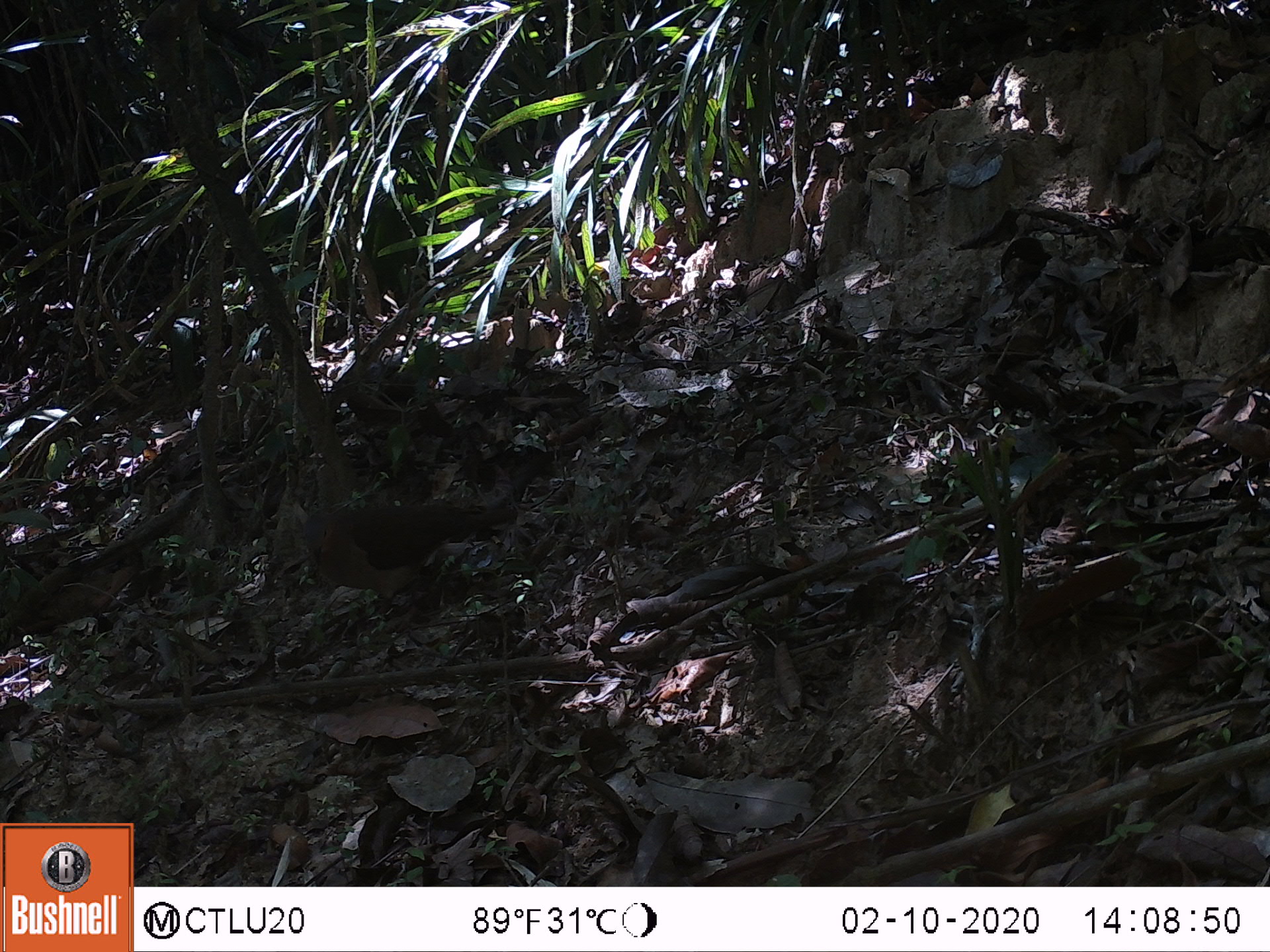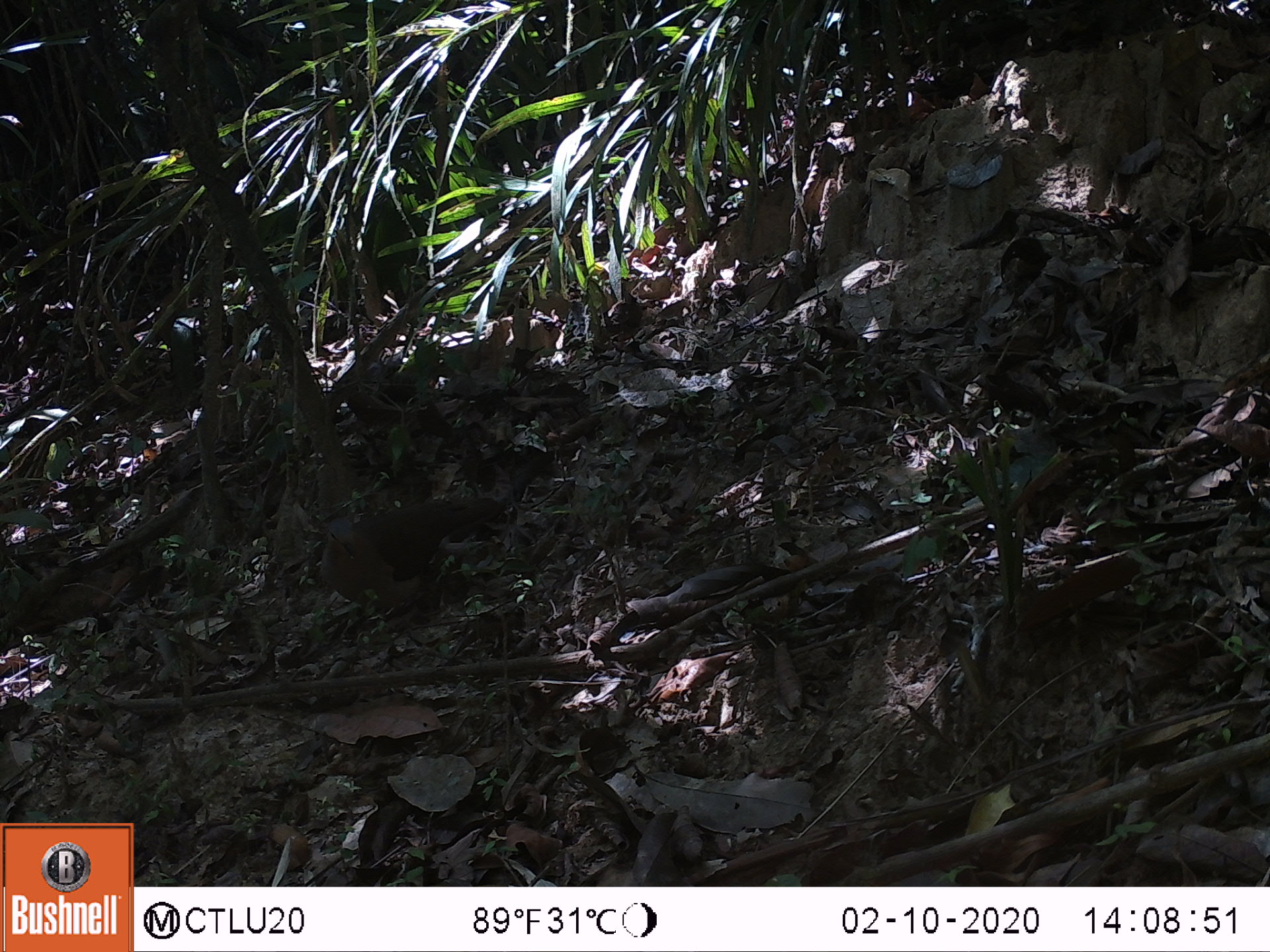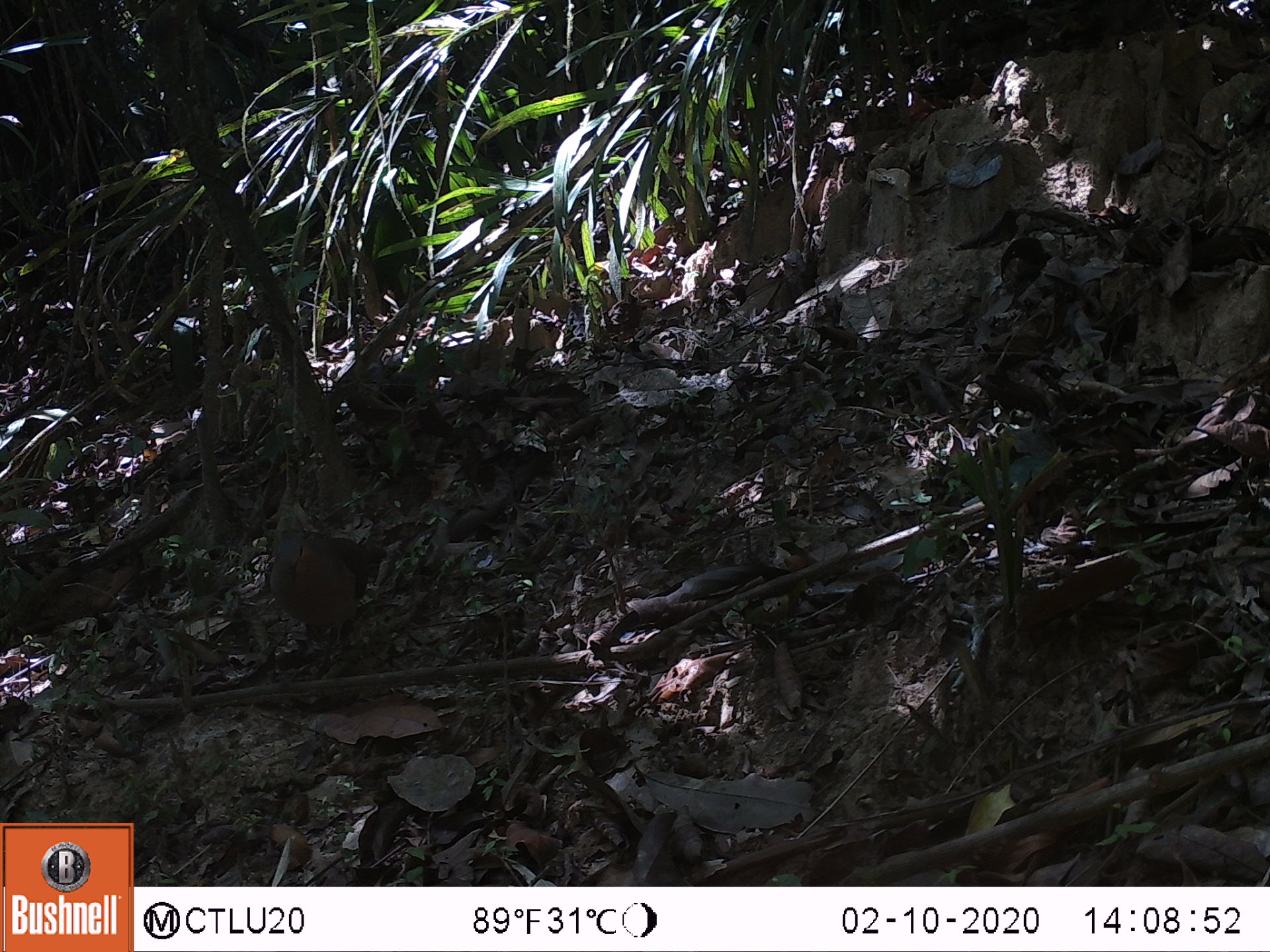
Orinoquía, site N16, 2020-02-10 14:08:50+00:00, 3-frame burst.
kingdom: Animalia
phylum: Chordata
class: Aves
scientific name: Aves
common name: bird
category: unknown bird